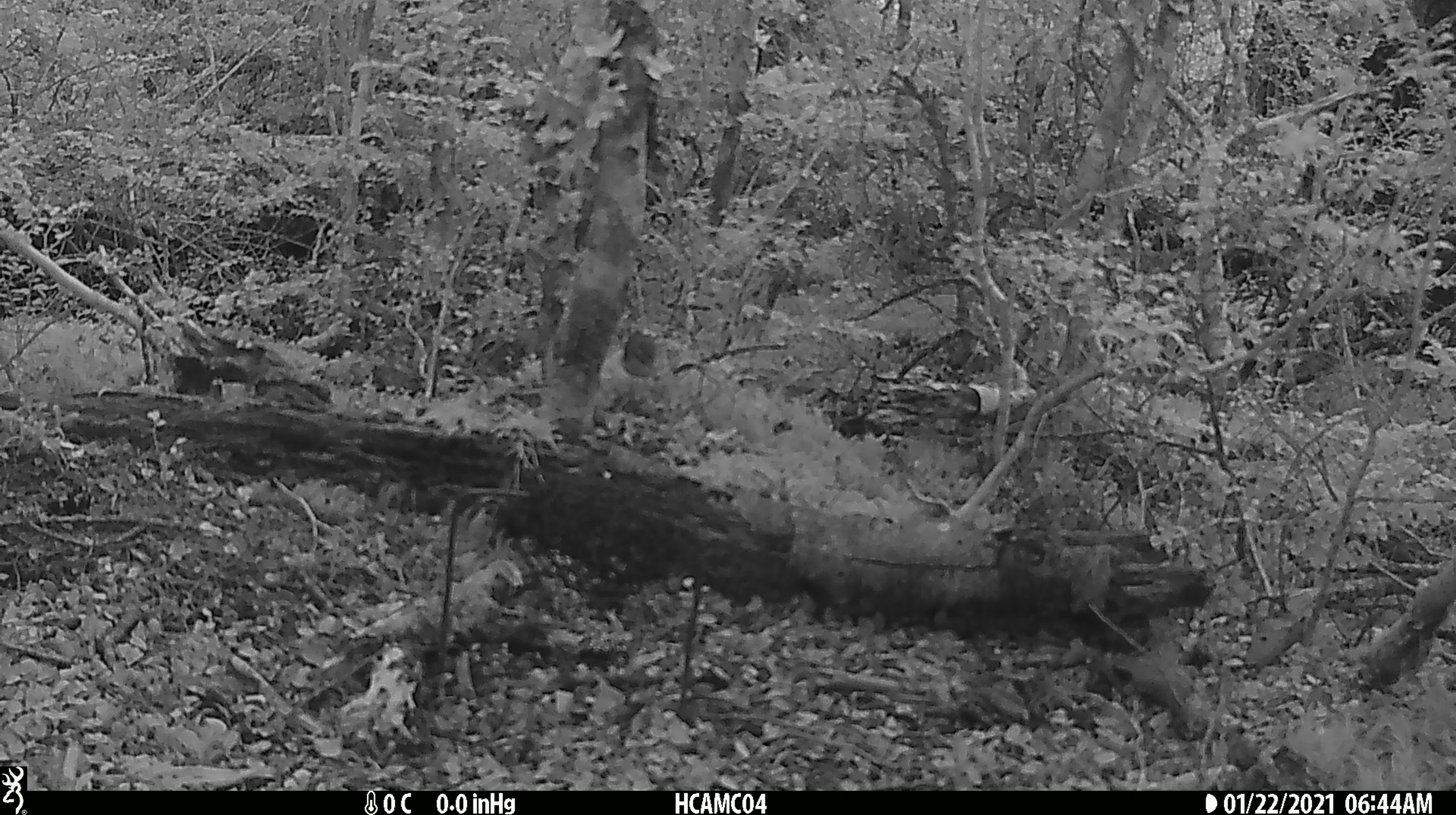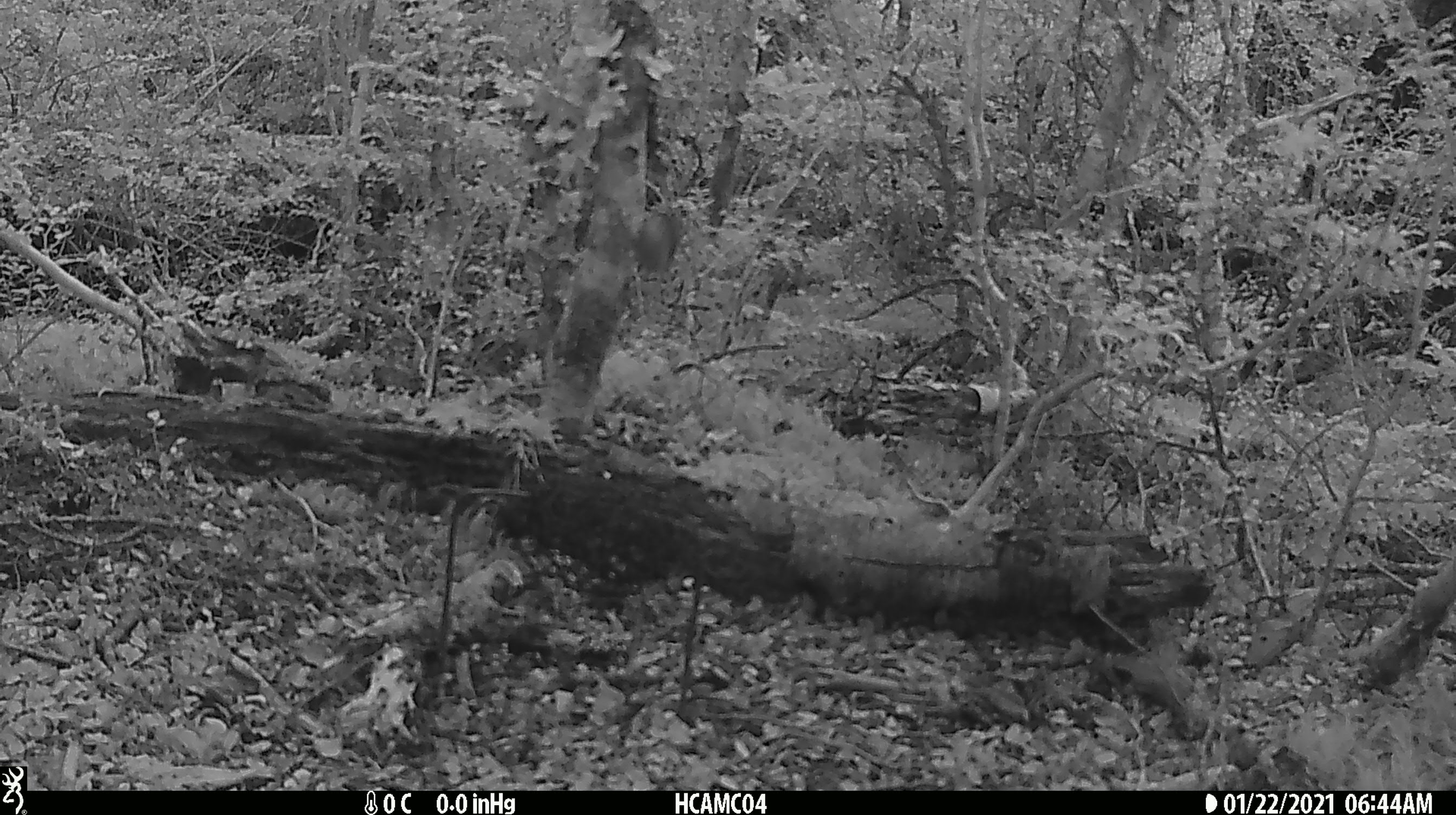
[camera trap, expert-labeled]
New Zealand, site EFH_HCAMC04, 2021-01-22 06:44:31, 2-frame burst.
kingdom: Animalia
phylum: Chordata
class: Aves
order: Passeriformes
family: Acanthisittidae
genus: Acanthisitta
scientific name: Acanthisitta chloris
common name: rifleman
Rifleman (Acanthisitta chloris).